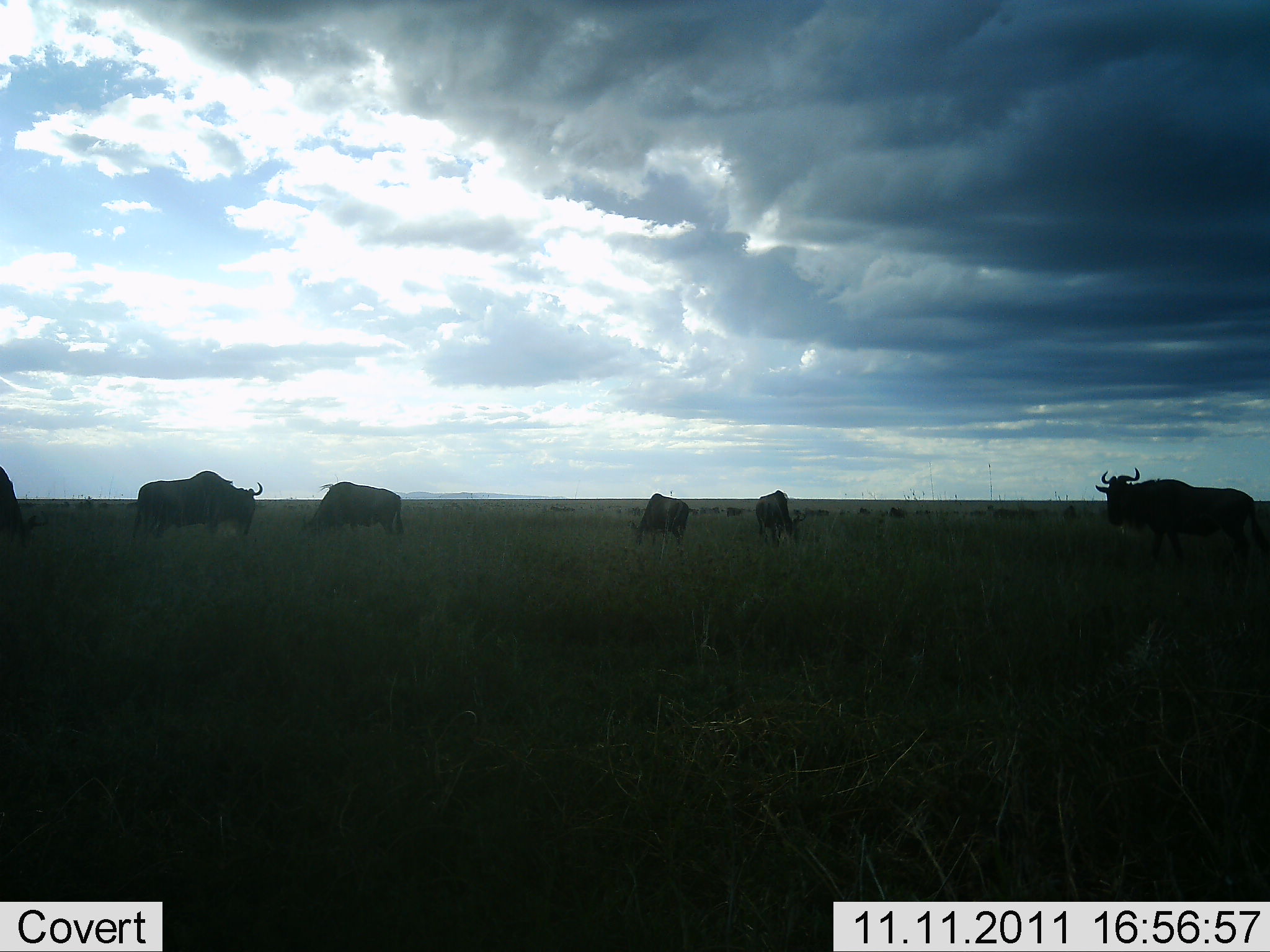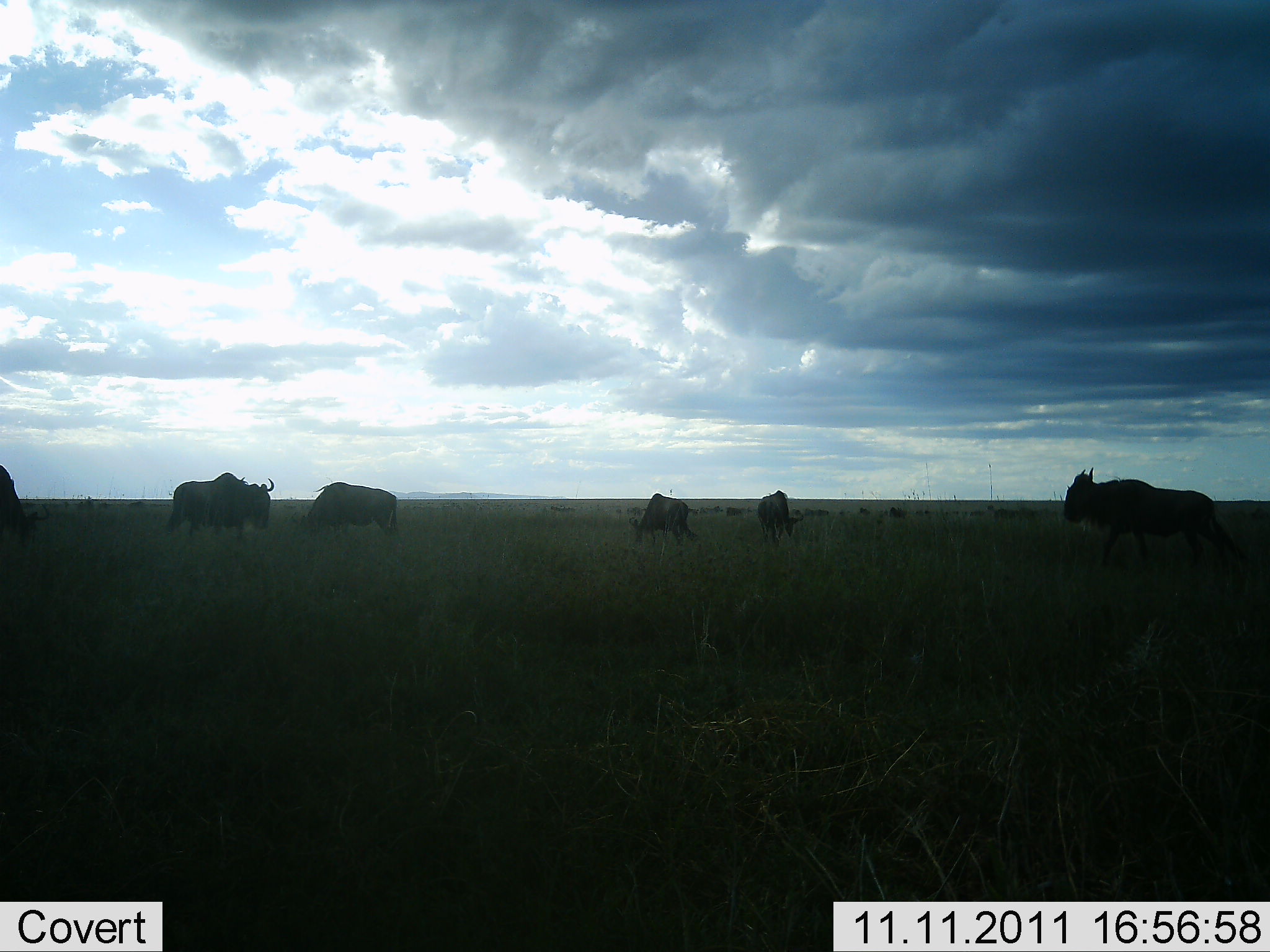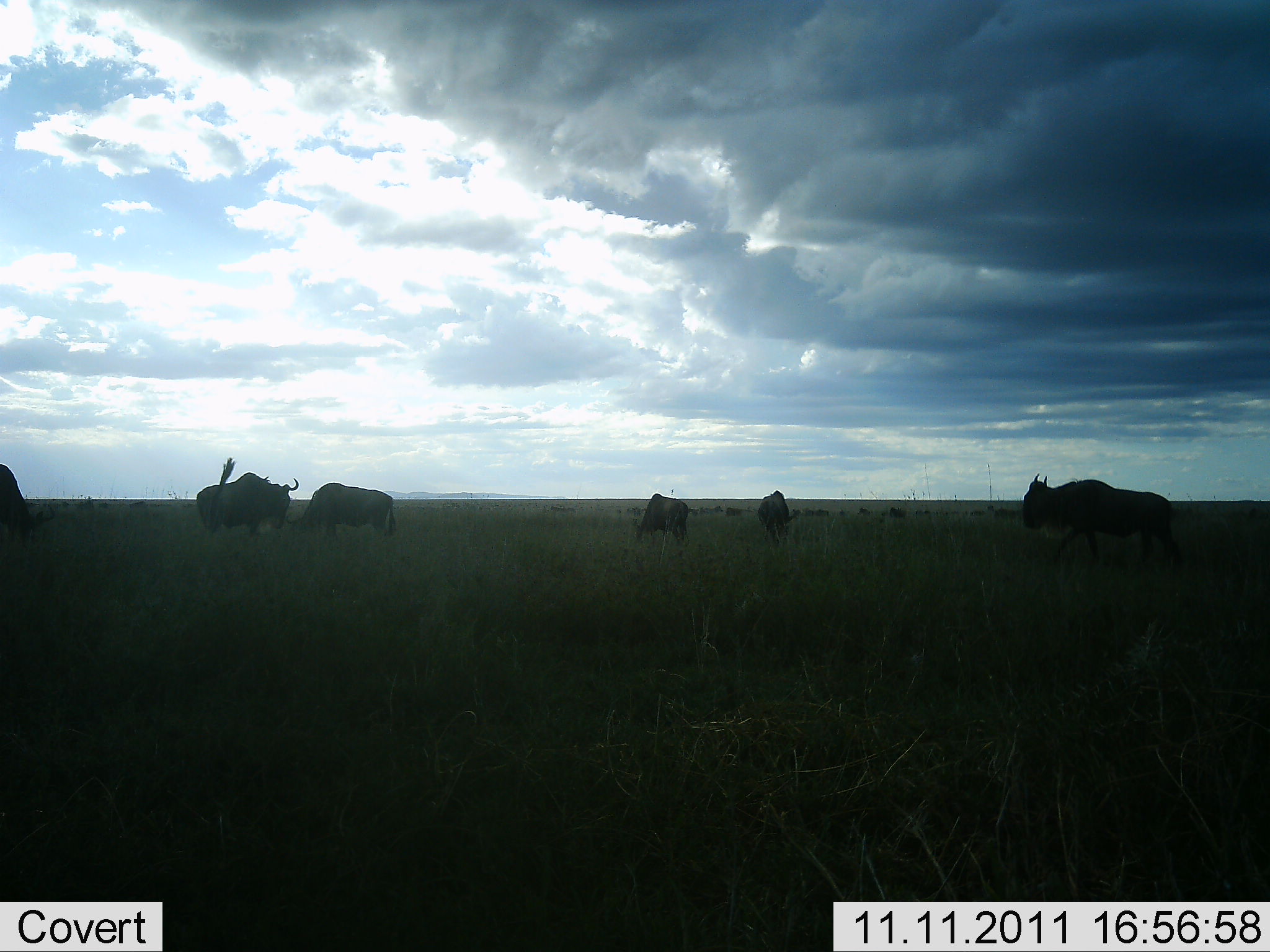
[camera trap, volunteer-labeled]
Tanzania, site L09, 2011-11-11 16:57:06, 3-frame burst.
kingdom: Animalia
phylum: Chordata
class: Mammalia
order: Artiodactyla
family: Bovidae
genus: Connochaetes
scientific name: Connochaetes taurinus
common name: blue wildebeest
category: wildebeest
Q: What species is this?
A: Wildebeest (blue wildebeest) (Connochaetes taurinus).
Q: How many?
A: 6.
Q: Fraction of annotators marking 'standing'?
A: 27%.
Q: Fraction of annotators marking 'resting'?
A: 0%.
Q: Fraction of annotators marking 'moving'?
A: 45%.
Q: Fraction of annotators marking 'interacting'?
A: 18%.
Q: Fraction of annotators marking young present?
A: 0%.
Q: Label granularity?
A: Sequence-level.